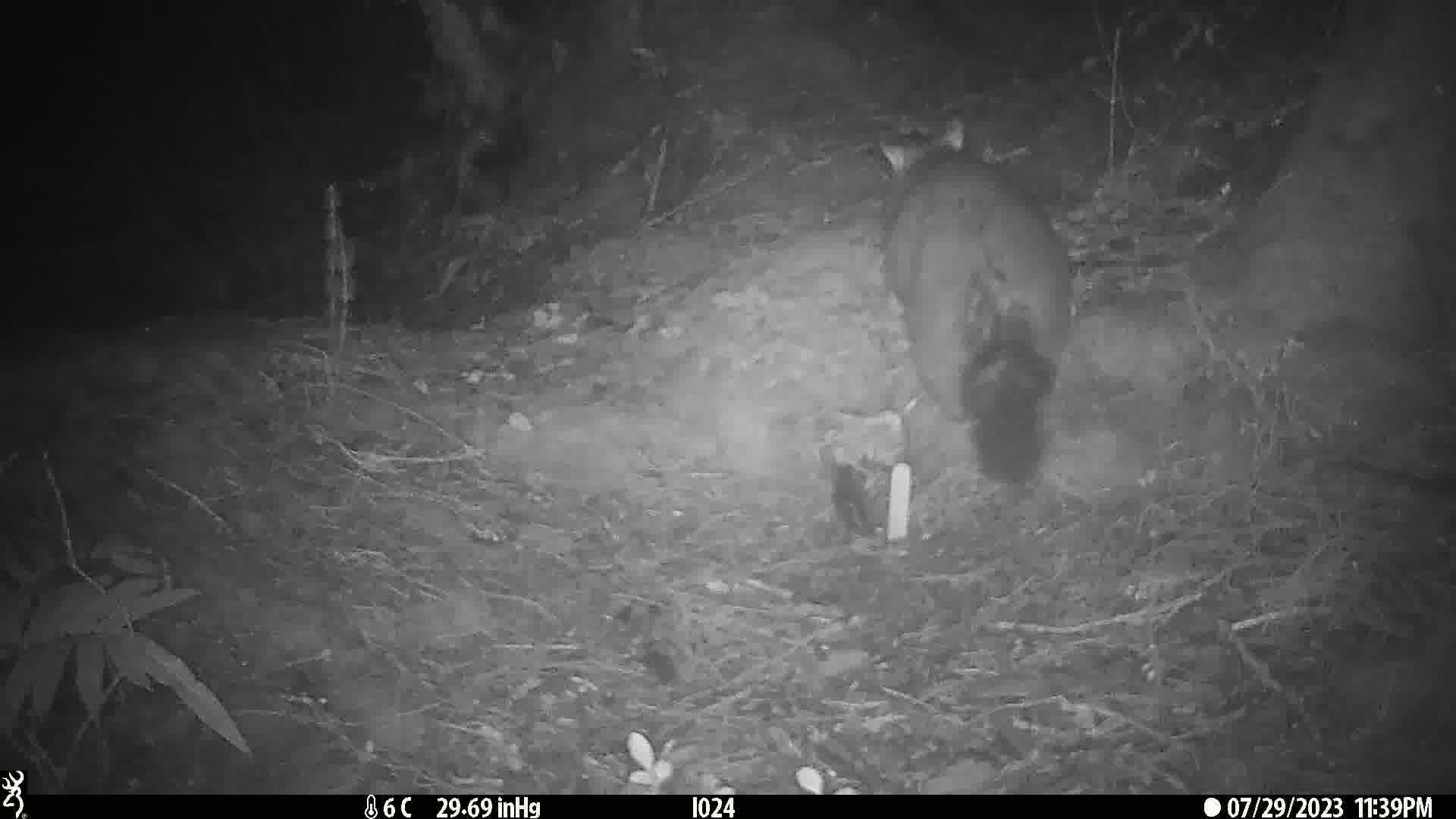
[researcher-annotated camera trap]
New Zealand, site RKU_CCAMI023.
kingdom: Animalia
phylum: Chordata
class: Mammalia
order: Diprotodontia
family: Phalangeridae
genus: Trichosurus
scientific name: Trichosurus vulpecula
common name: common brushtail possum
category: possum